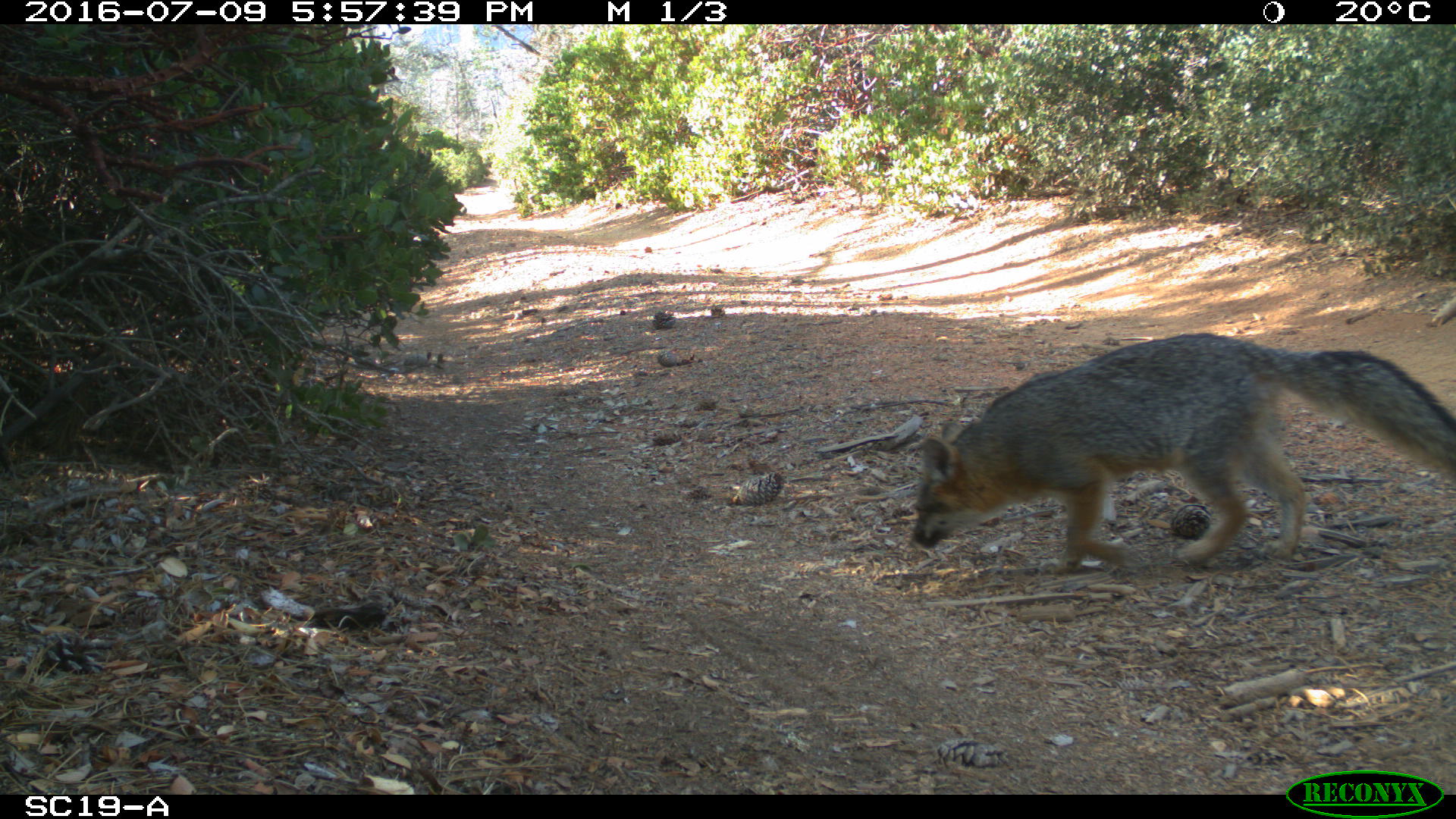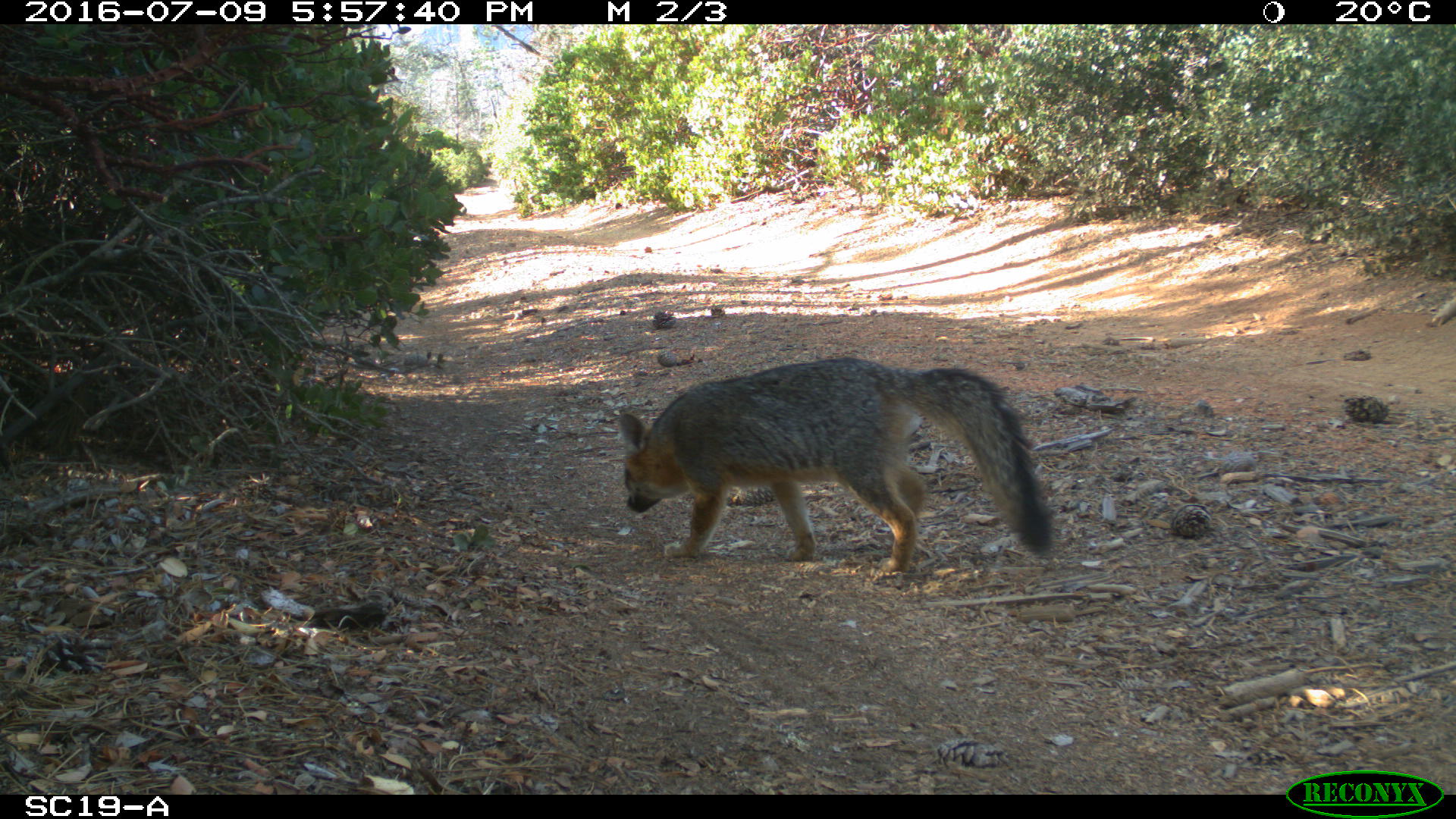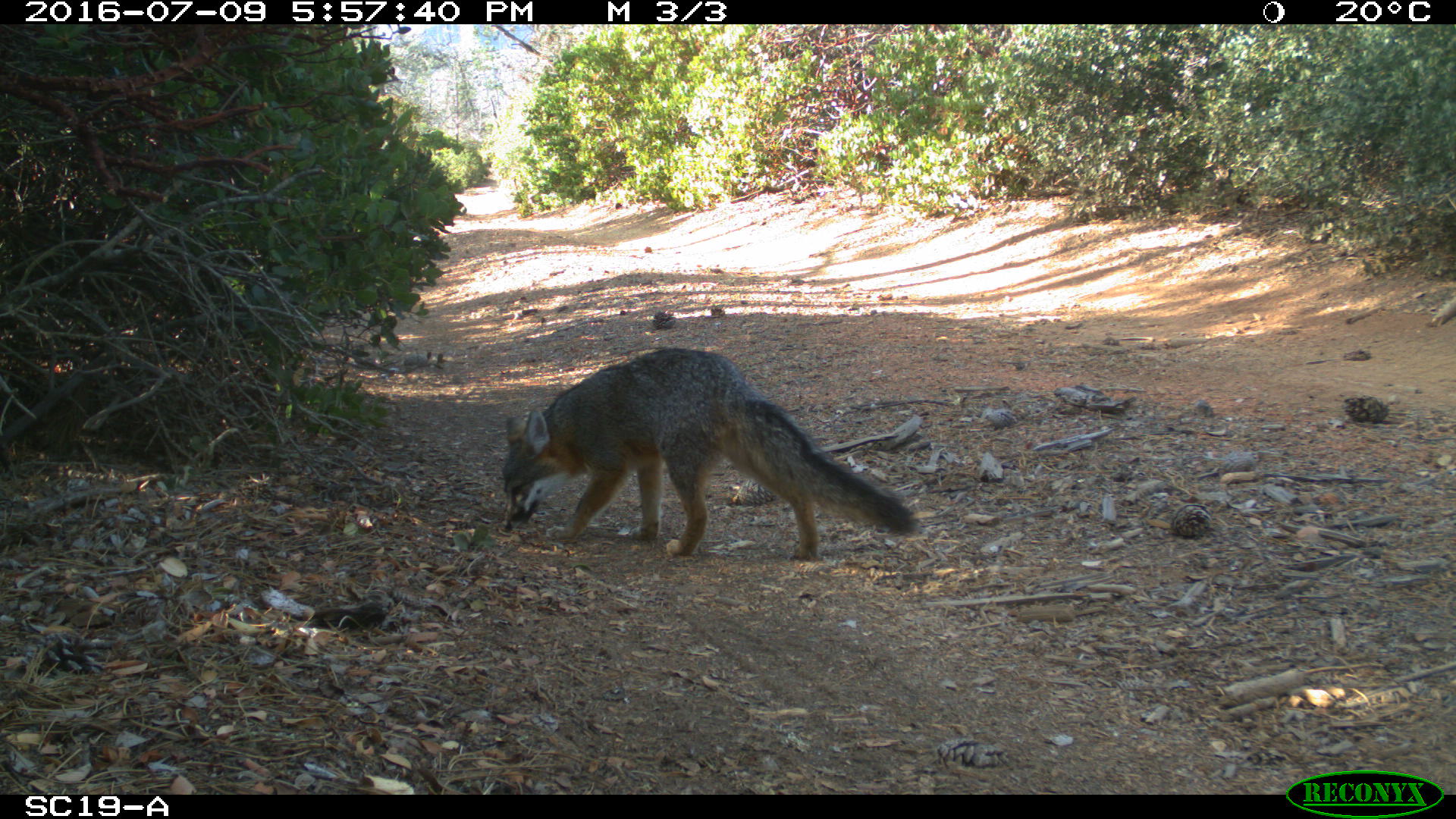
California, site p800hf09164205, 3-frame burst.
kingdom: Animalia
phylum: Chordata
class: Mammalia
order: Carnivora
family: Canidae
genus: Urocyon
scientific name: Urocyon littoralis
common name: island fox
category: fox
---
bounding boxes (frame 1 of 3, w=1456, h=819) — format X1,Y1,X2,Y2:
fox: 912,333,1455,568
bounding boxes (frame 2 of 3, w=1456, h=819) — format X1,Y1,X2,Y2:
fox: 619,354,1054,574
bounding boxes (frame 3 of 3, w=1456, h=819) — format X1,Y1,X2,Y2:
fox: 501,345,916,560